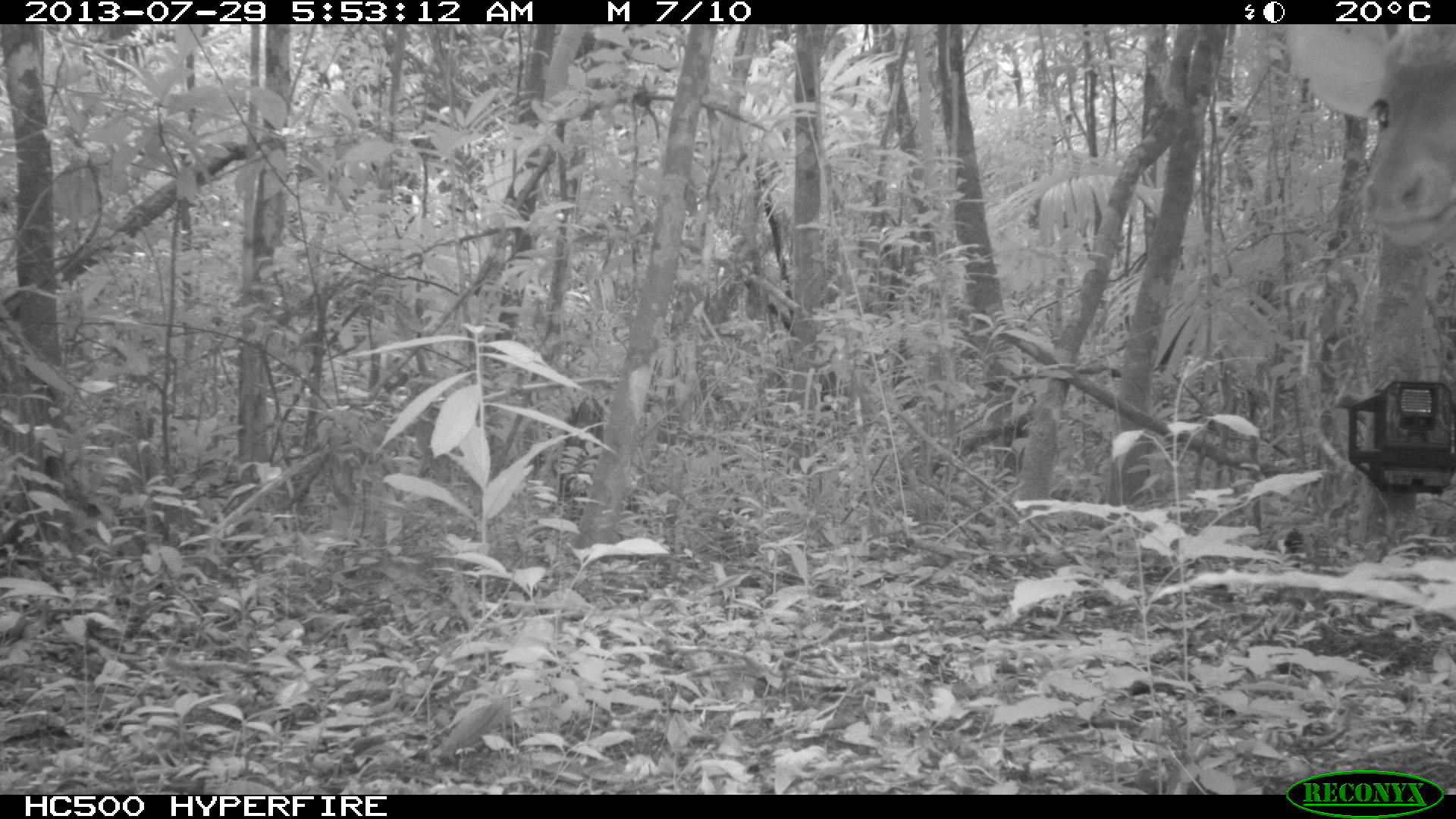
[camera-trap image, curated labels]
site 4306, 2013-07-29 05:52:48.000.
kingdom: Animalia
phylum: Chordata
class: Mammalia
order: Artiodactyla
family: Cervidae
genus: Mazama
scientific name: Mazama temama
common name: central american red brocket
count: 1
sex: male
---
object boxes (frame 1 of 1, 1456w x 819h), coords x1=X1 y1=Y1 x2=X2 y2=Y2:
mazama temama: x1=1280 y1=25 x2=1455 y2=269